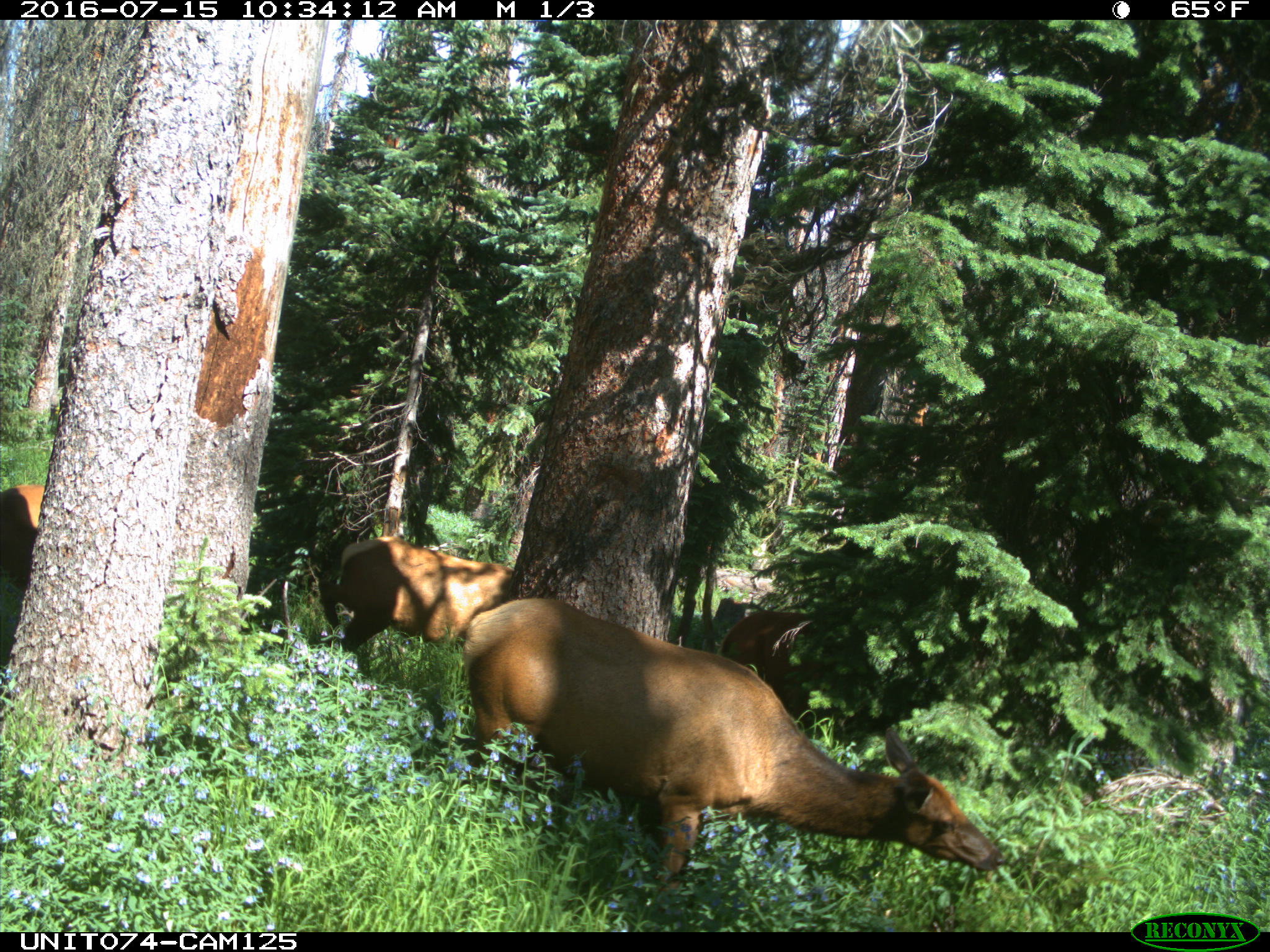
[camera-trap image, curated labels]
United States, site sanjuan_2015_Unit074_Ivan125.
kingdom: Animalia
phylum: Chordata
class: Mammalia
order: Artiodactyla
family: Cervidae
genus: Cervus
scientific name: Cervus elaphus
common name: red deer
Cervus elaphus (red deer).